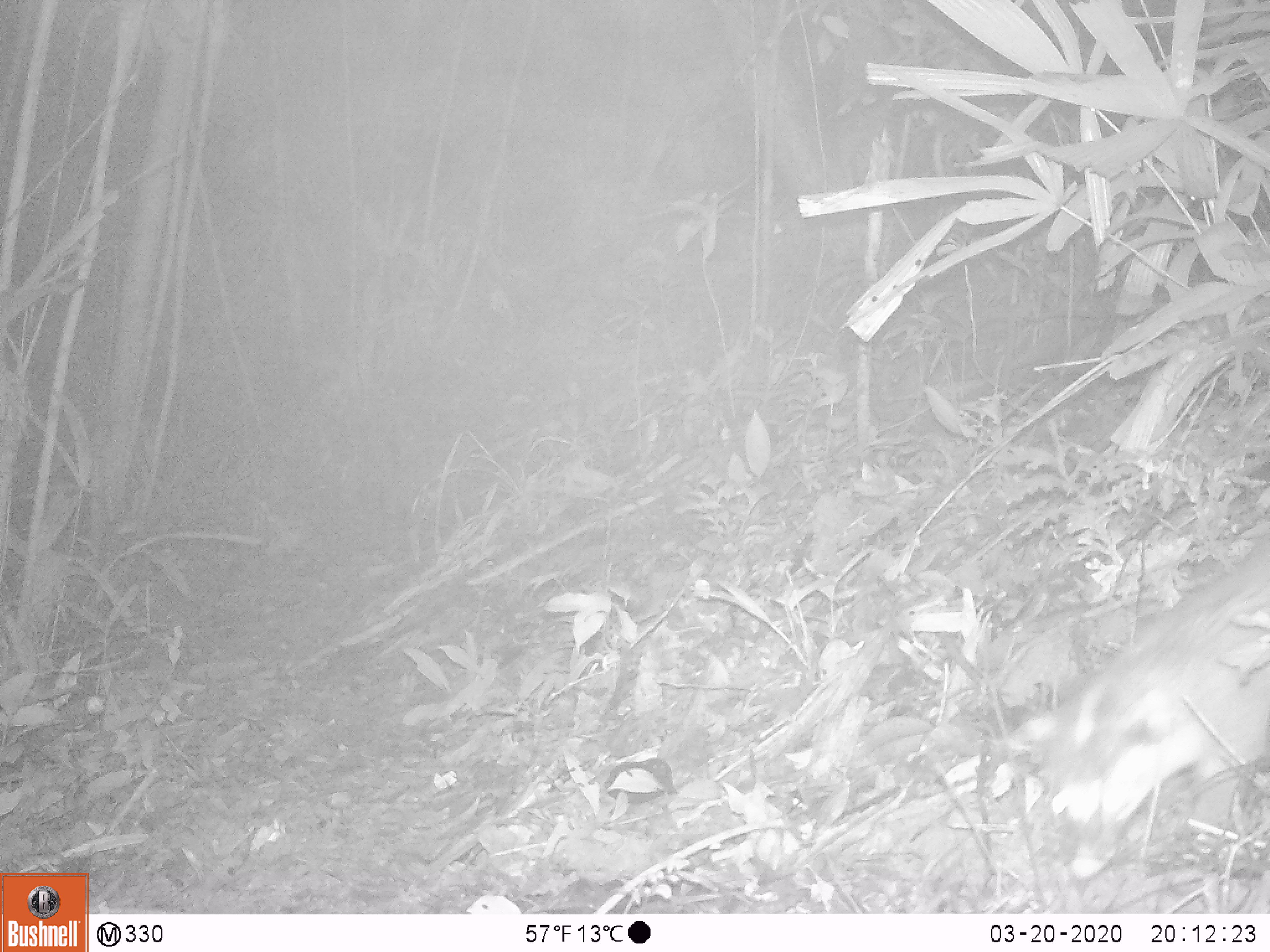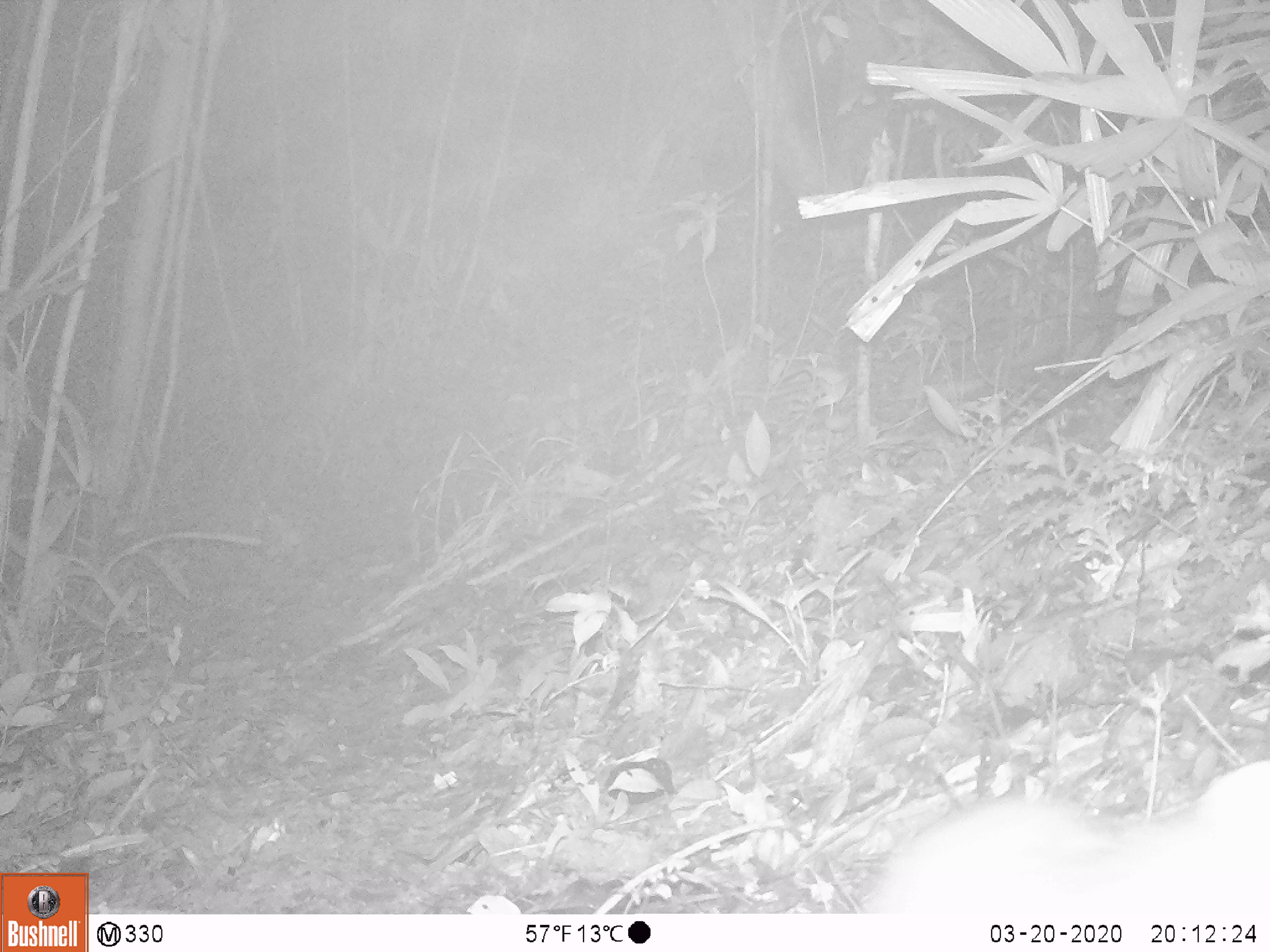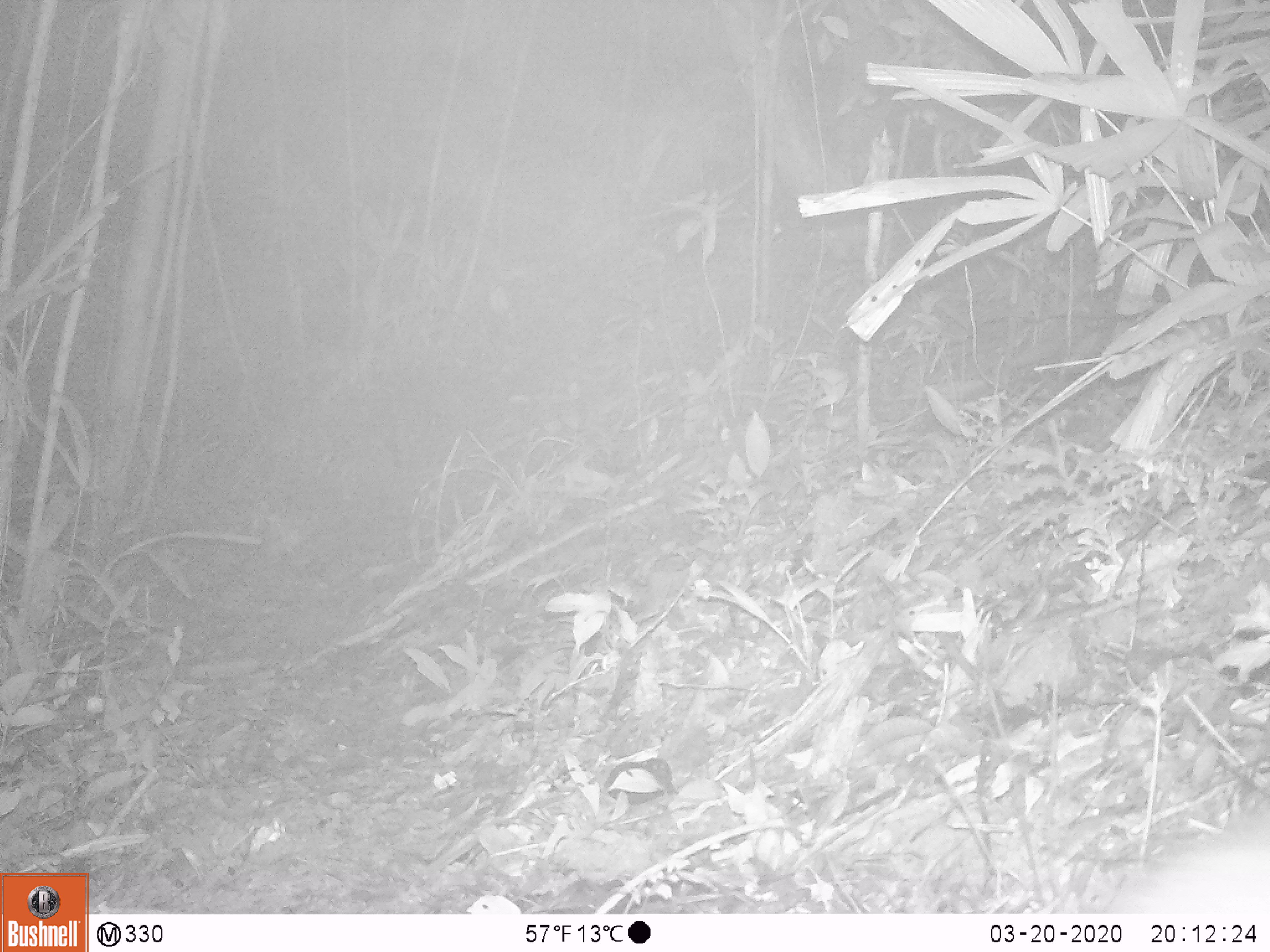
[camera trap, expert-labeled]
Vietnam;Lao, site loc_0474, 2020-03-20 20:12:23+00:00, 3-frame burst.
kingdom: Animalia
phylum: Chordata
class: Mammalia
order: Carnivora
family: Mustelidae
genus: Melogale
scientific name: Melogale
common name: ferret badger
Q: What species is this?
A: Ferret badger (Melogale).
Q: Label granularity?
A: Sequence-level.